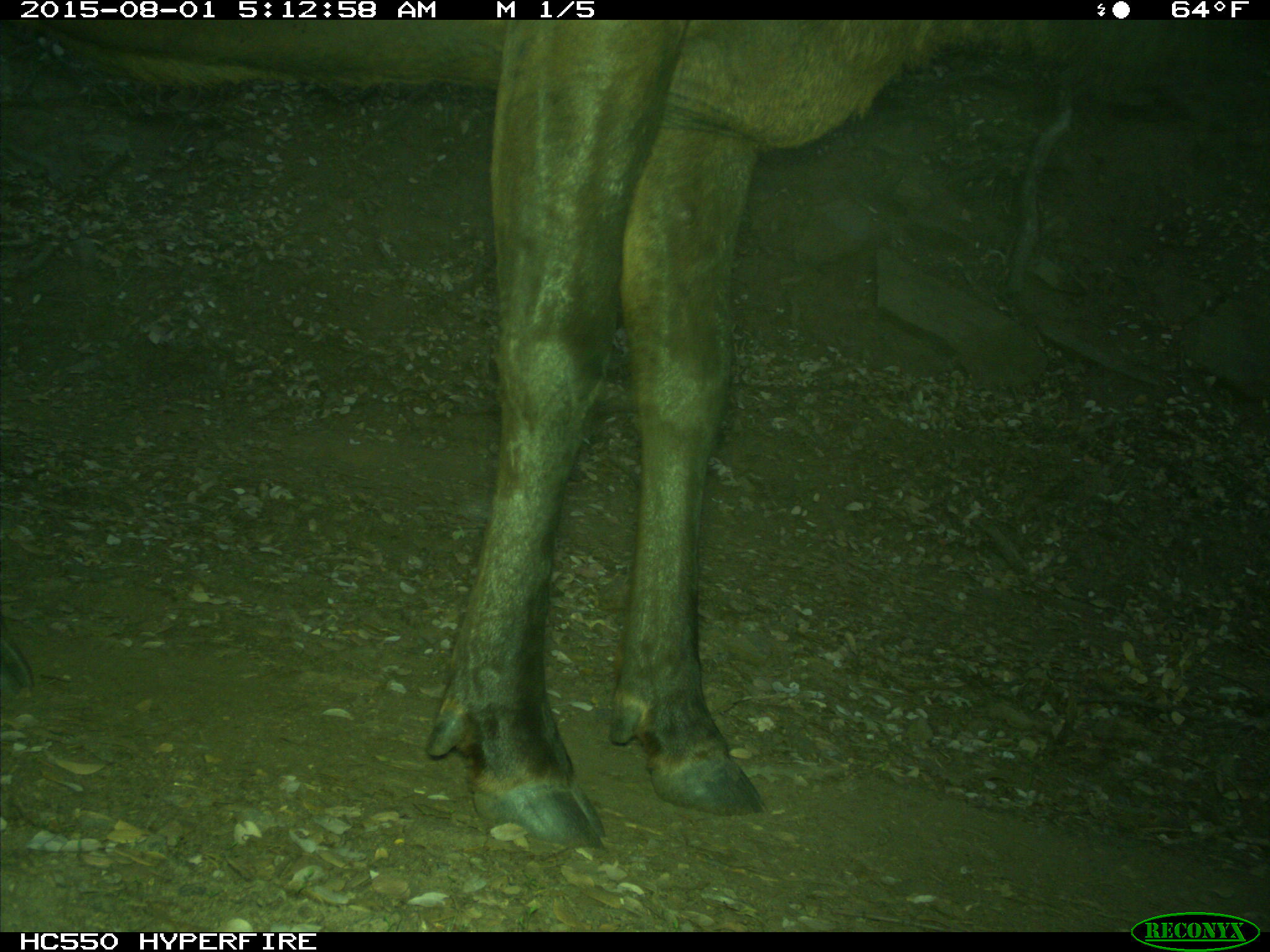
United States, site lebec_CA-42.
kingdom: Animalia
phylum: Chordata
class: Mammalia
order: Artiodactyla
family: Cervidae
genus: Cervus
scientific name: Cervus canadensis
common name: elk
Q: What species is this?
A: Cervus canadensis (elk).